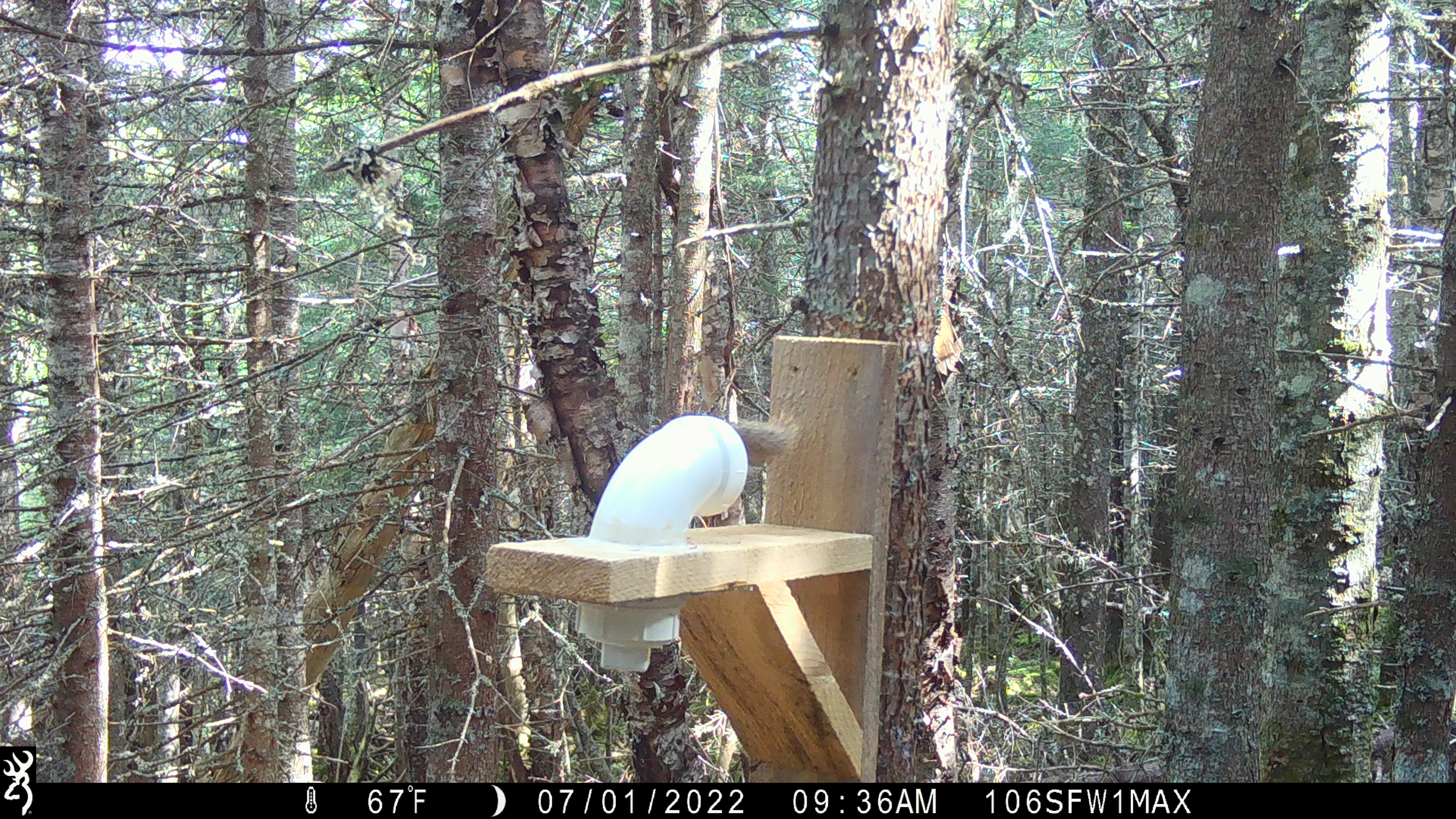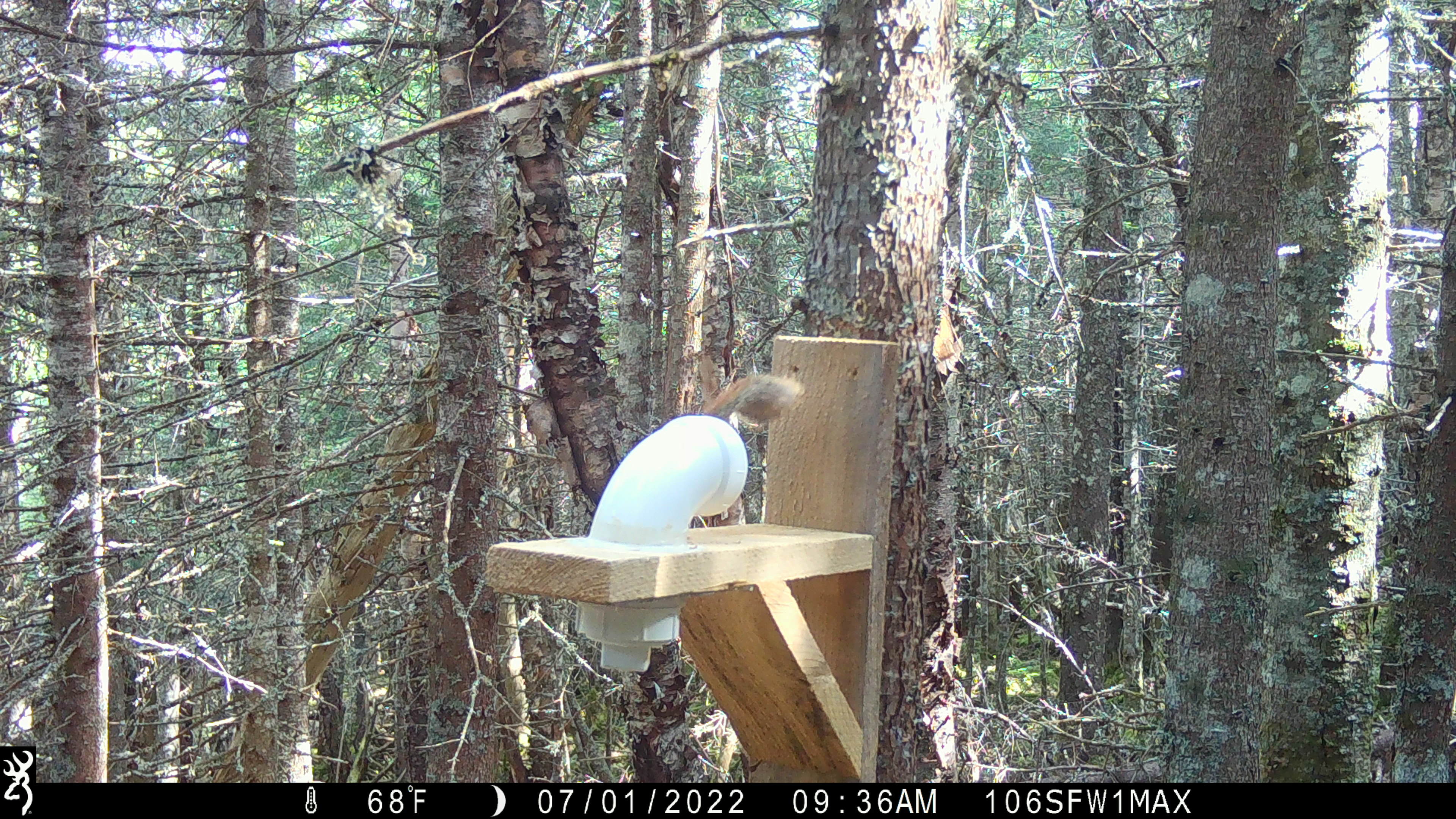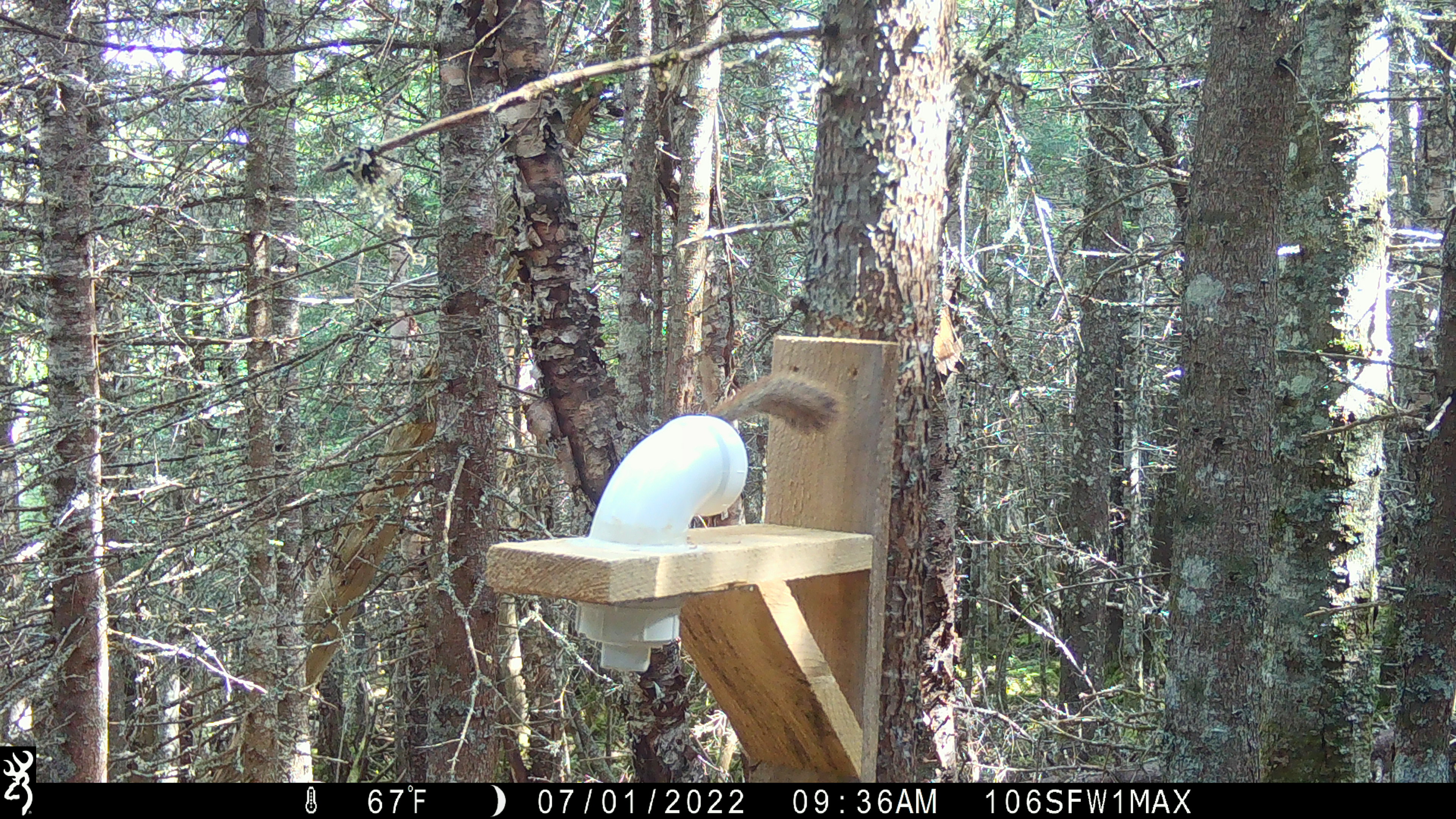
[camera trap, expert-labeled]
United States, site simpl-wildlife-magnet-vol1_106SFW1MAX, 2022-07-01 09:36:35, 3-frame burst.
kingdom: Animalia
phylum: Chordata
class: Mammalia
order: Rodentia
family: Sciuridae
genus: Tamiasciurus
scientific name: Tamiasciurus hudsonicus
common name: red squirrel